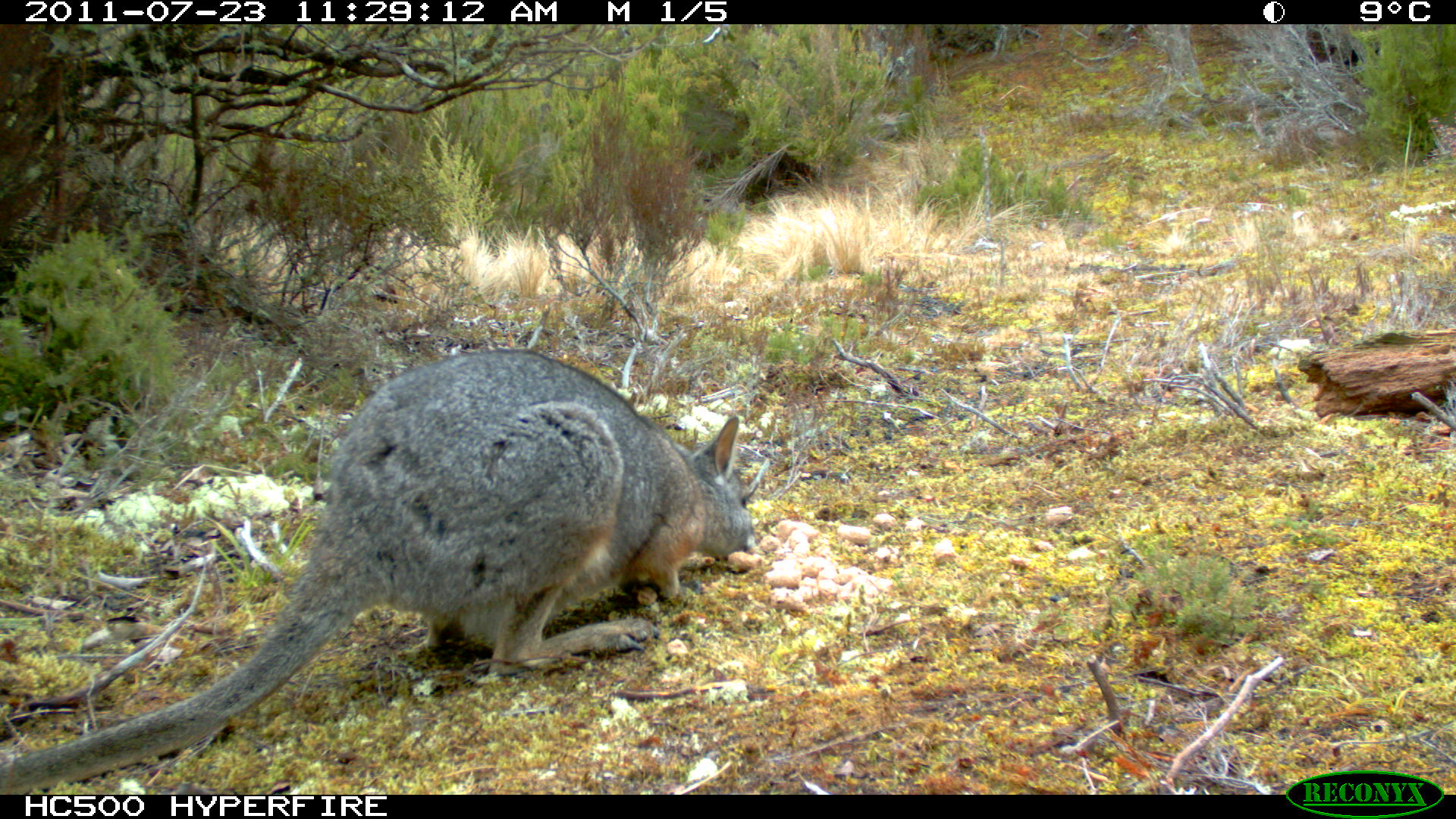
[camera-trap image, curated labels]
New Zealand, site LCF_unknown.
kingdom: Animalia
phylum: Chordata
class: Mammalia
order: Diprotodontia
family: Macropodidae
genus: Notamacropus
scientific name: Notamacropus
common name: wallaby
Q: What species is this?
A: Wallaby (Notamacropus).